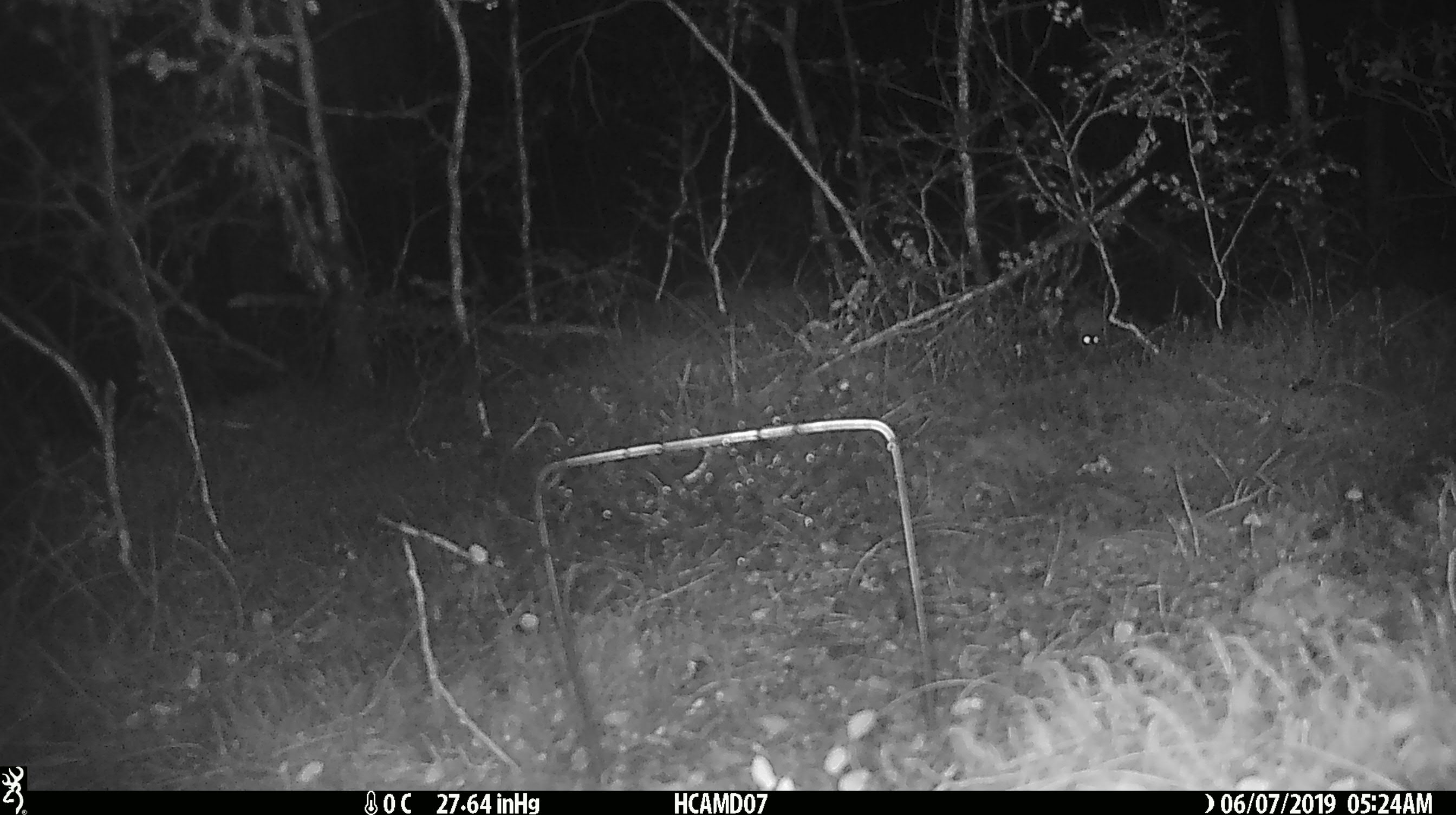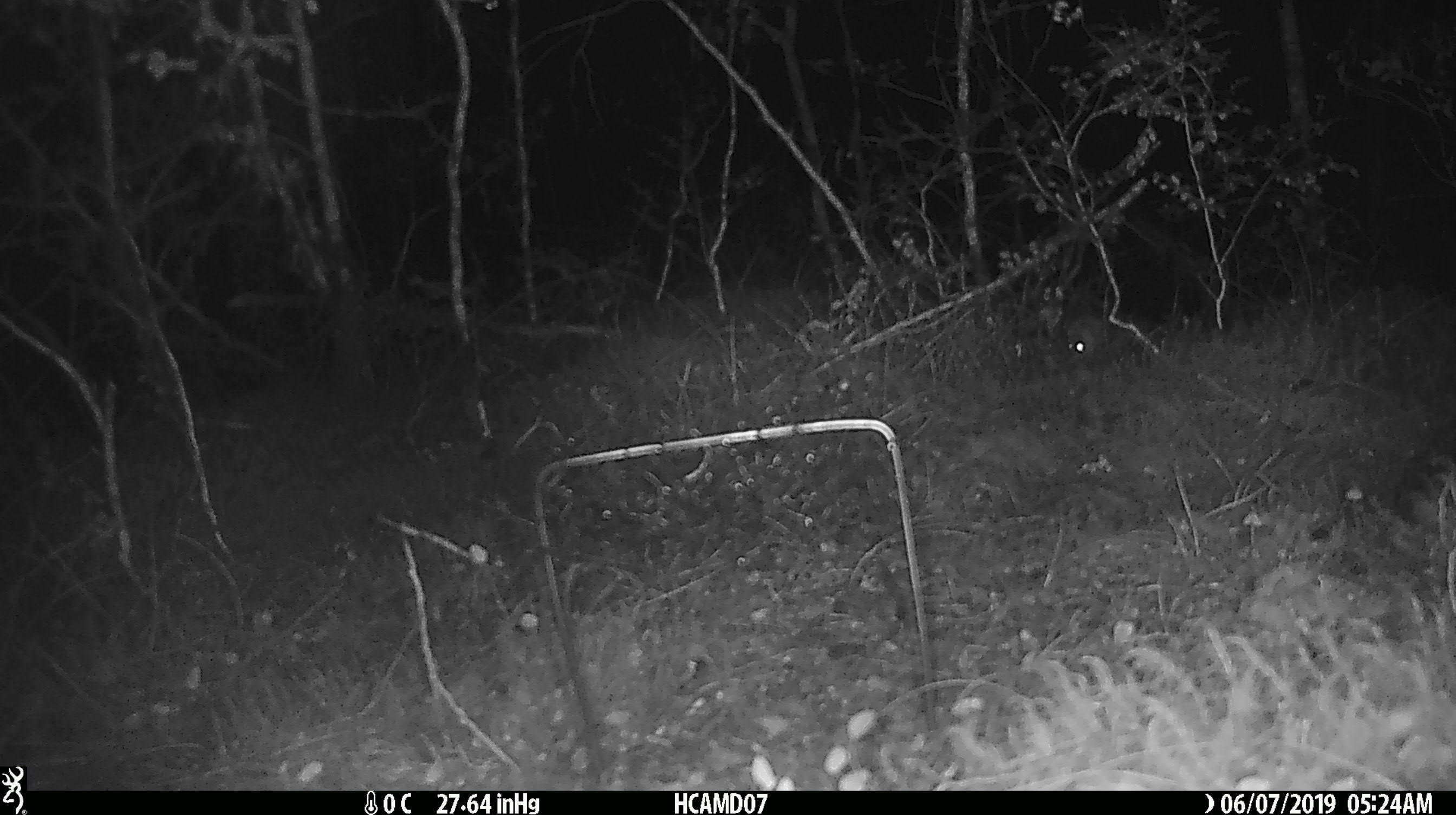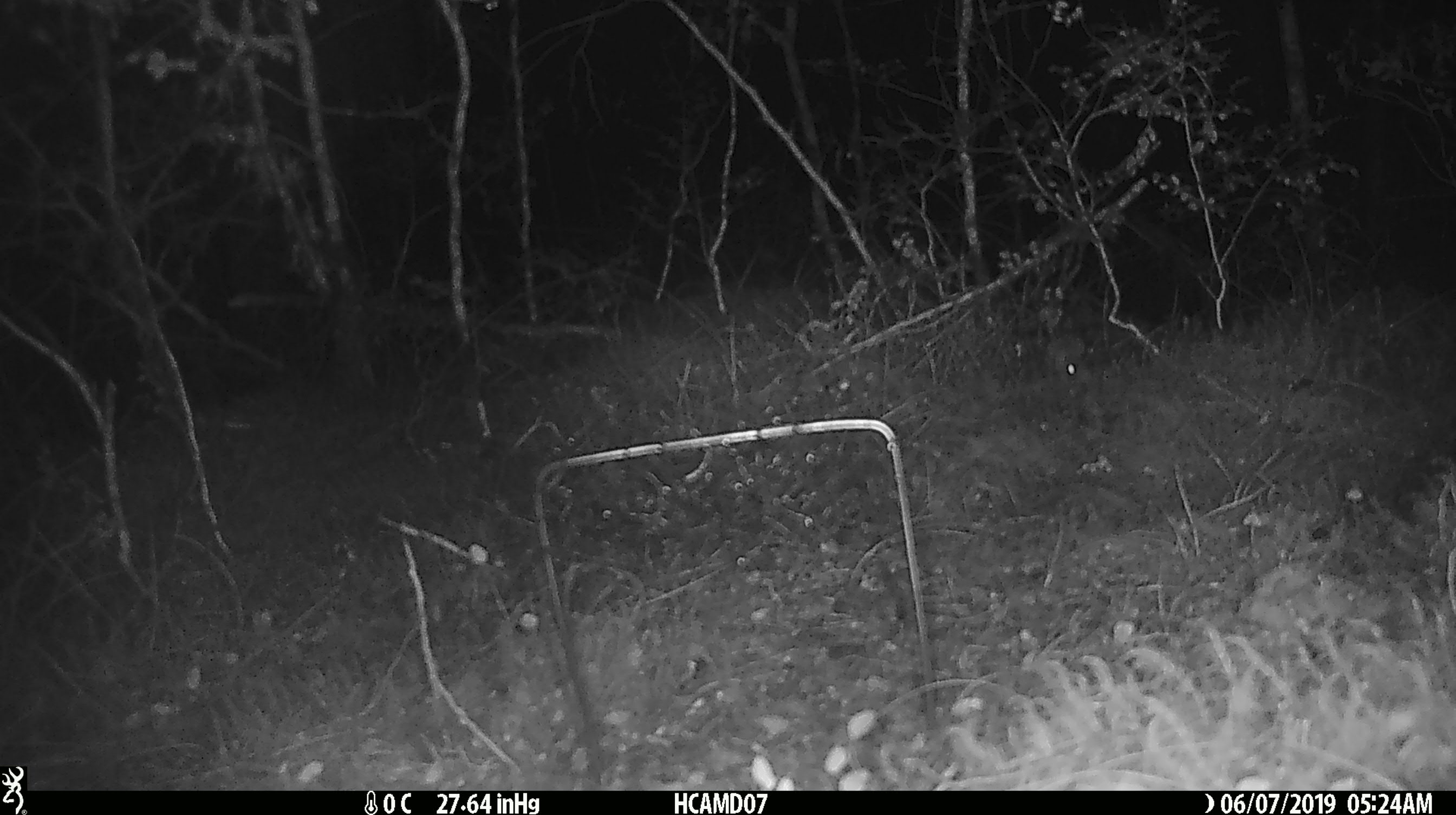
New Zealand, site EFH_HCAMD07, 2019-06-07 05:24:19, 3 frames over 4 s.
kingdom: Animalia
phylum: Chordata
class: Mammalia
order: Rodentia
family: Muridae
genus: Rattus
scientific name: Rattus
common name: rat